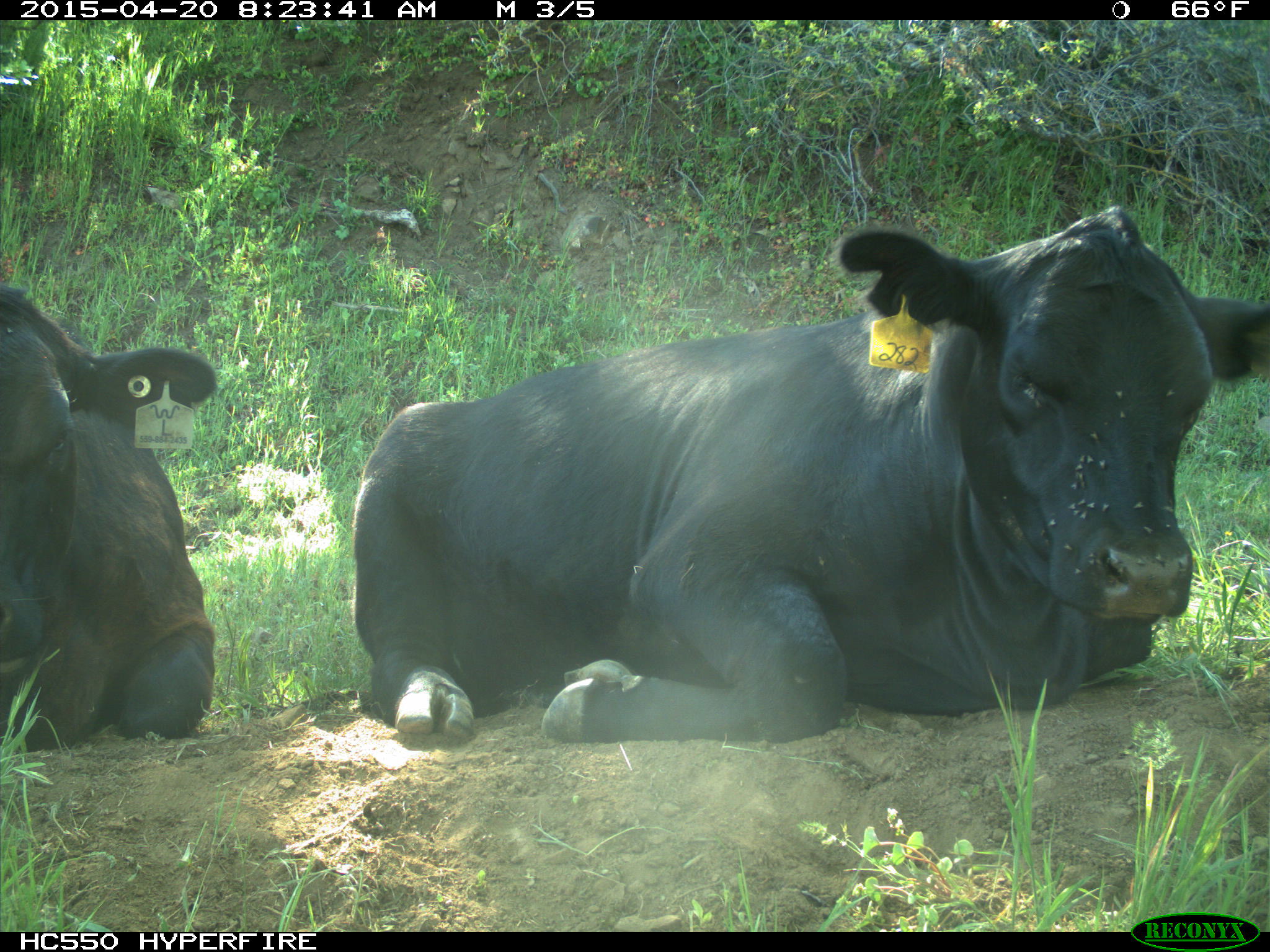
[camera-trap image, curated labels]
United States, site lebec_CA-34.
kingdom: Animalia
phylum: Chordata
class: Mammalia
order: Artiodactyla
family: Bovidae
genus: Bos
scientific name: Bos taurus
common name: domestic cow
Bos taurus (domestic cow).